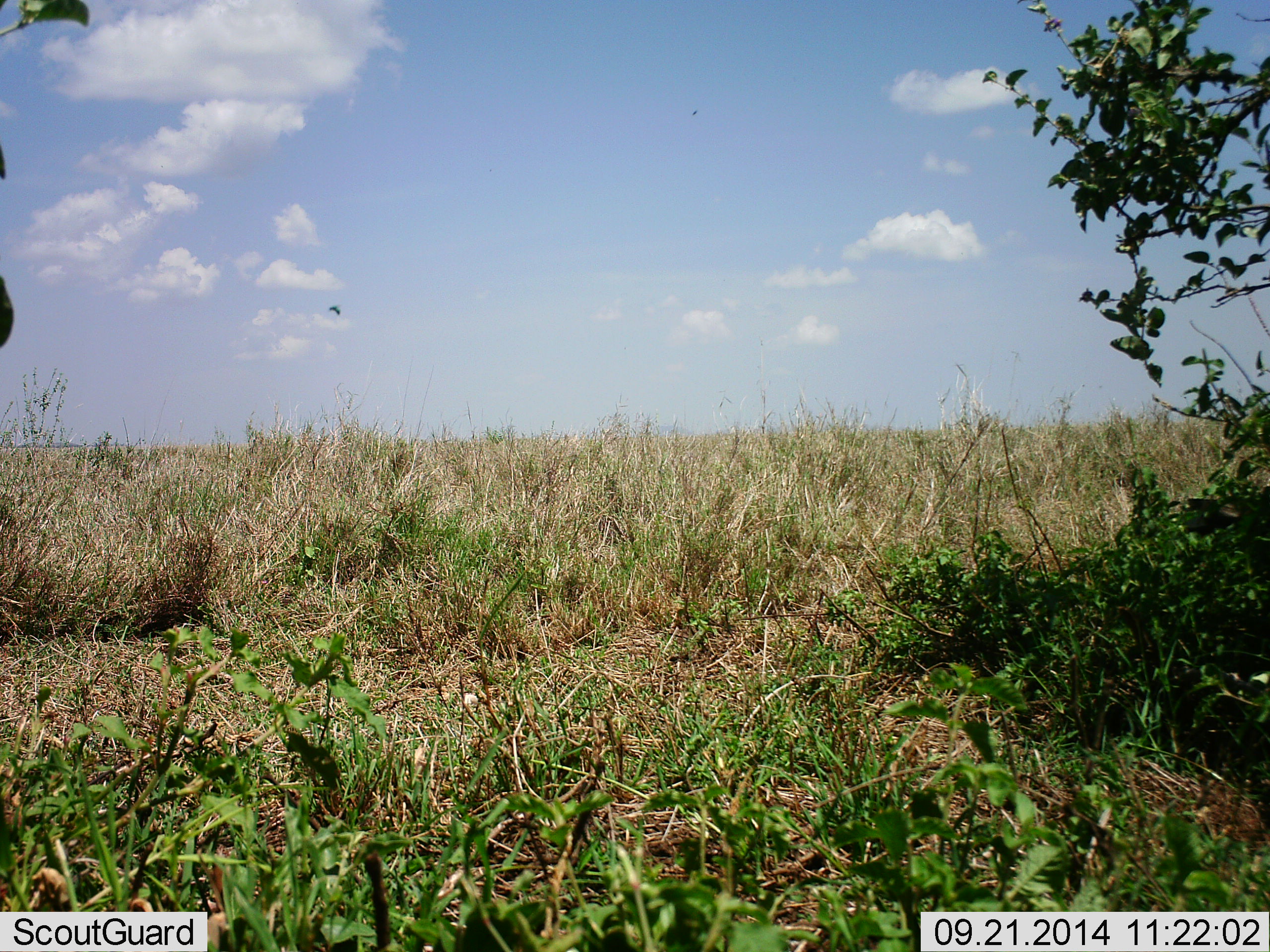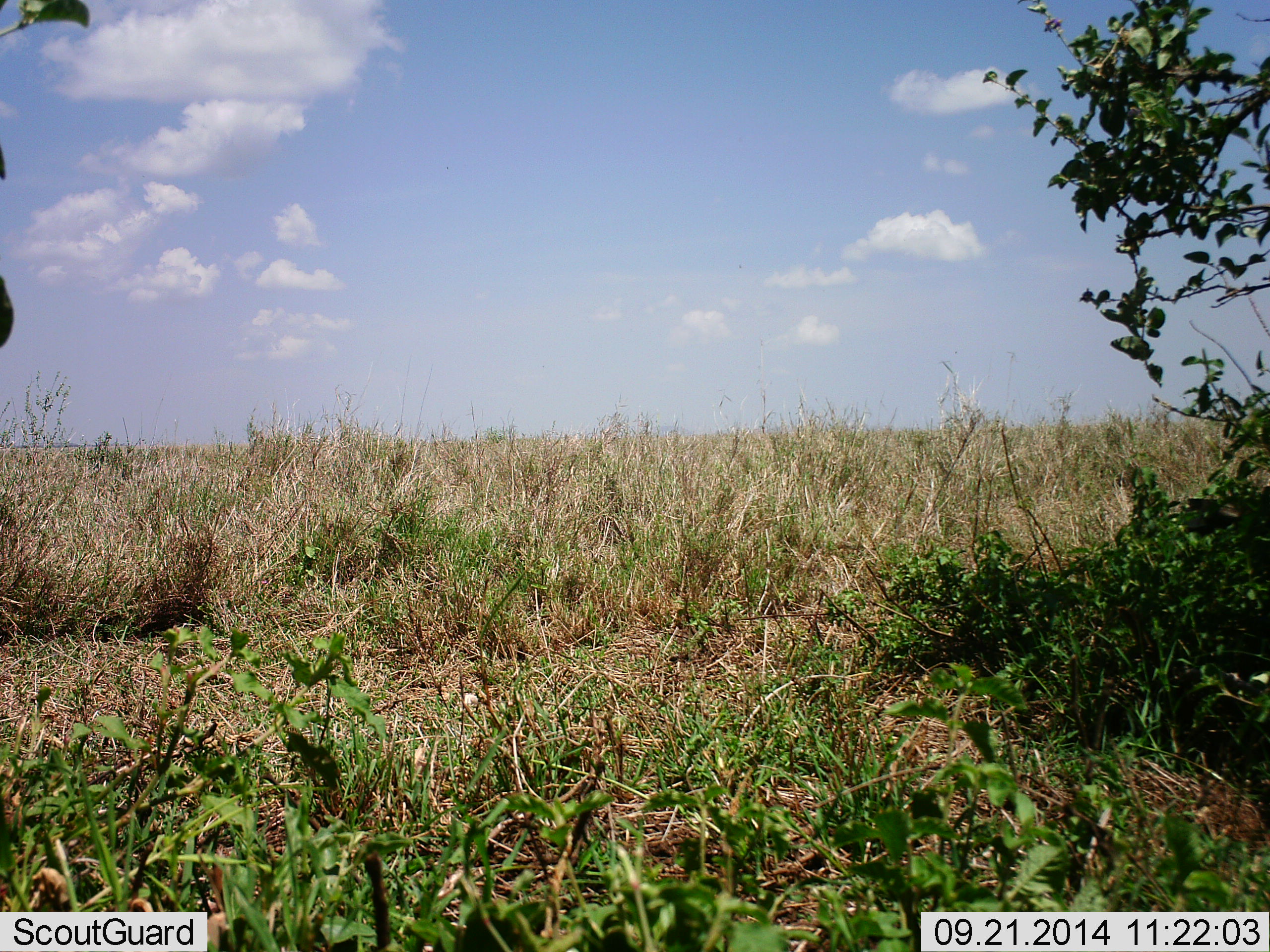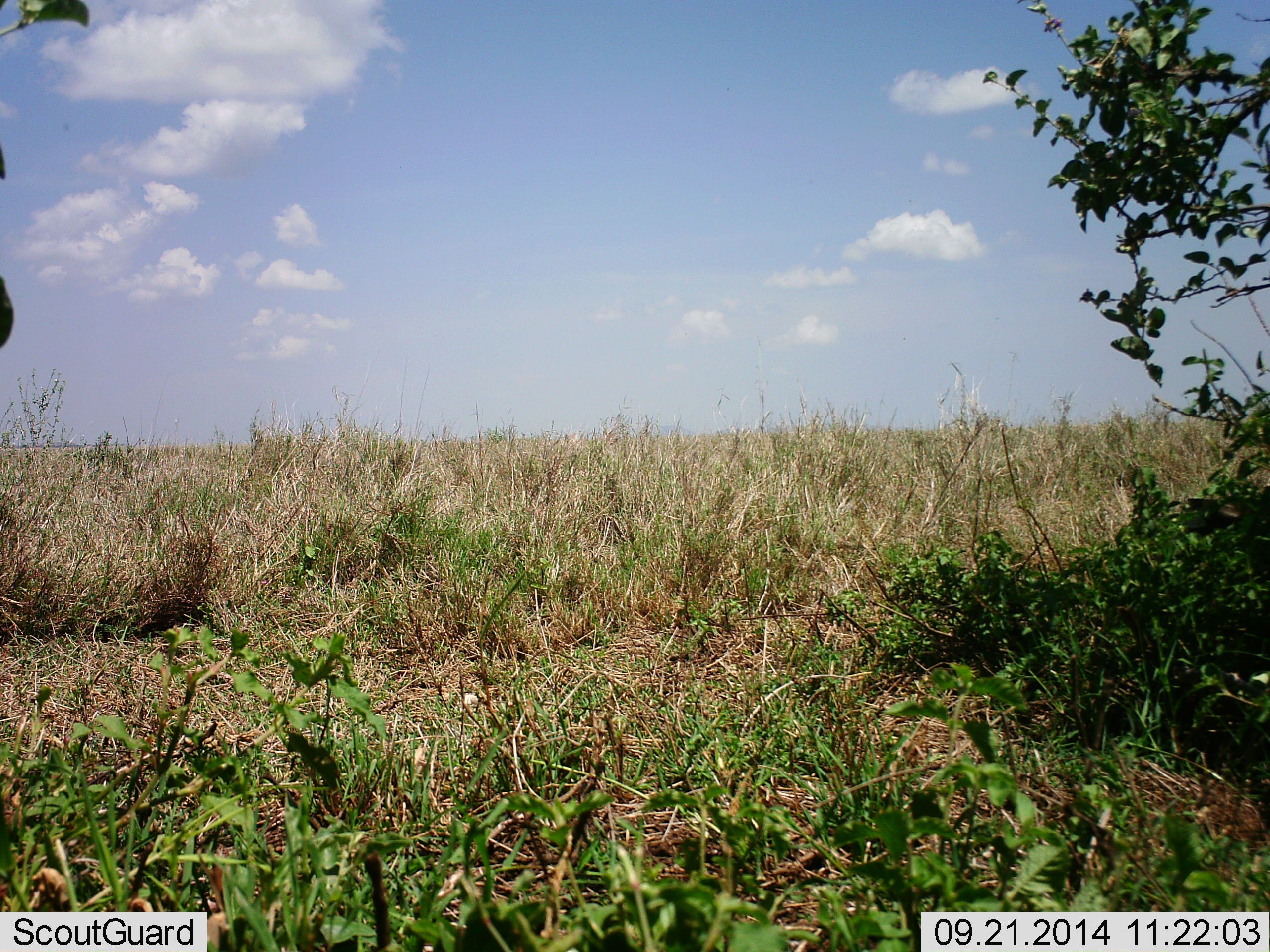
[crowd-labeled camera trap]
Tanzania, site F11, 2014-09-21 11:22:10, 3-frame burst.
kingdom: Animalia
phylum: Arthropoda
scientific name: Arthropoda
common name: arthropods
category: insectspider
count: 1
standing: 0%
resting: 0%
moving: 100%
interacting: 0%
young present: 0%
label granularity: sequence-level